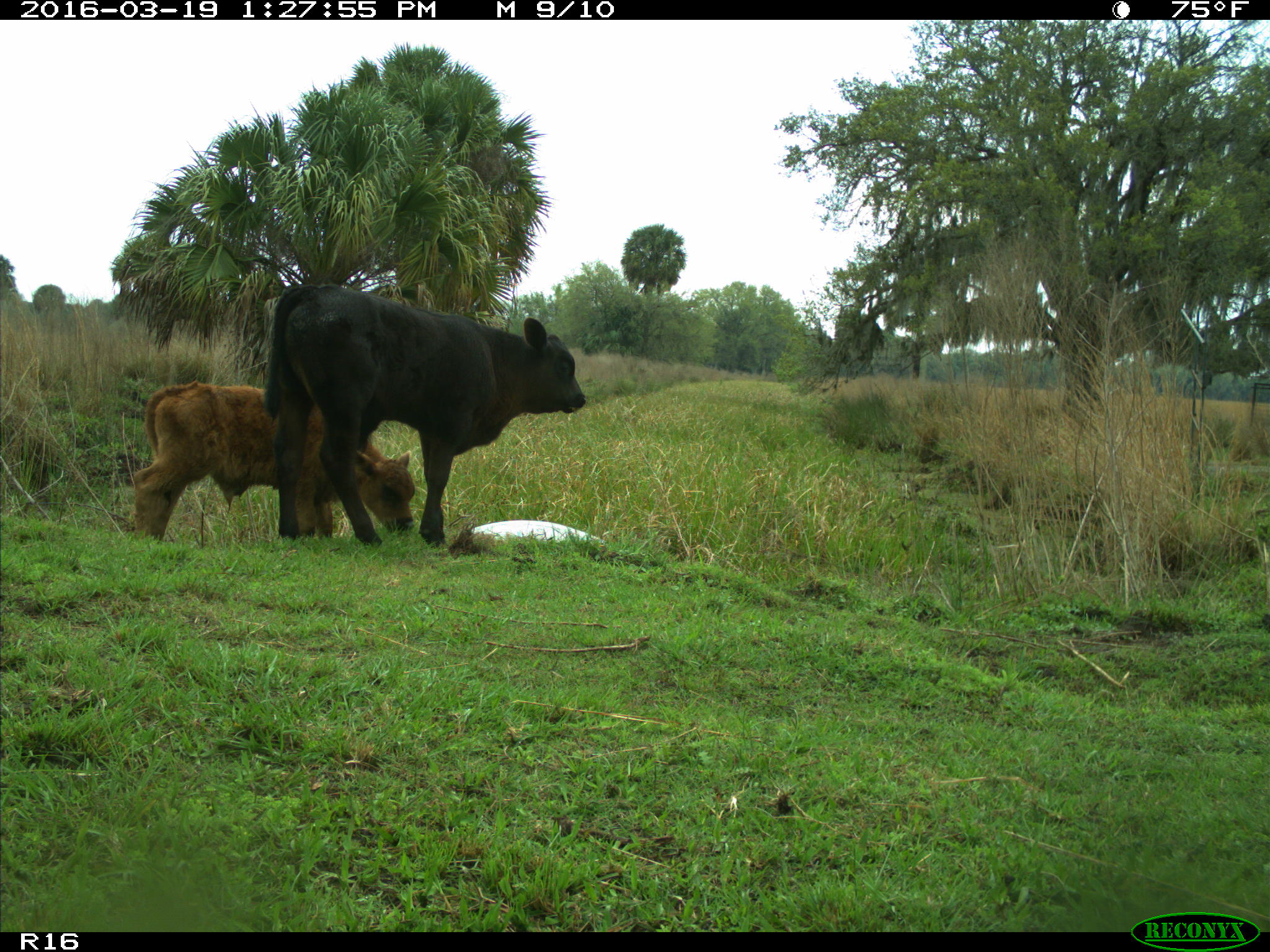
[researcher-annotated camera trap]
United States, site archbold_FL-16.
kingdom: Animalia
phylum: Chordata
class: Mammalia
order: Artiodactyla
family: Bovidae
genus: Bos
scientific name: Bos taurus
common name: domestic cow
Bos taurus (domestic cow).